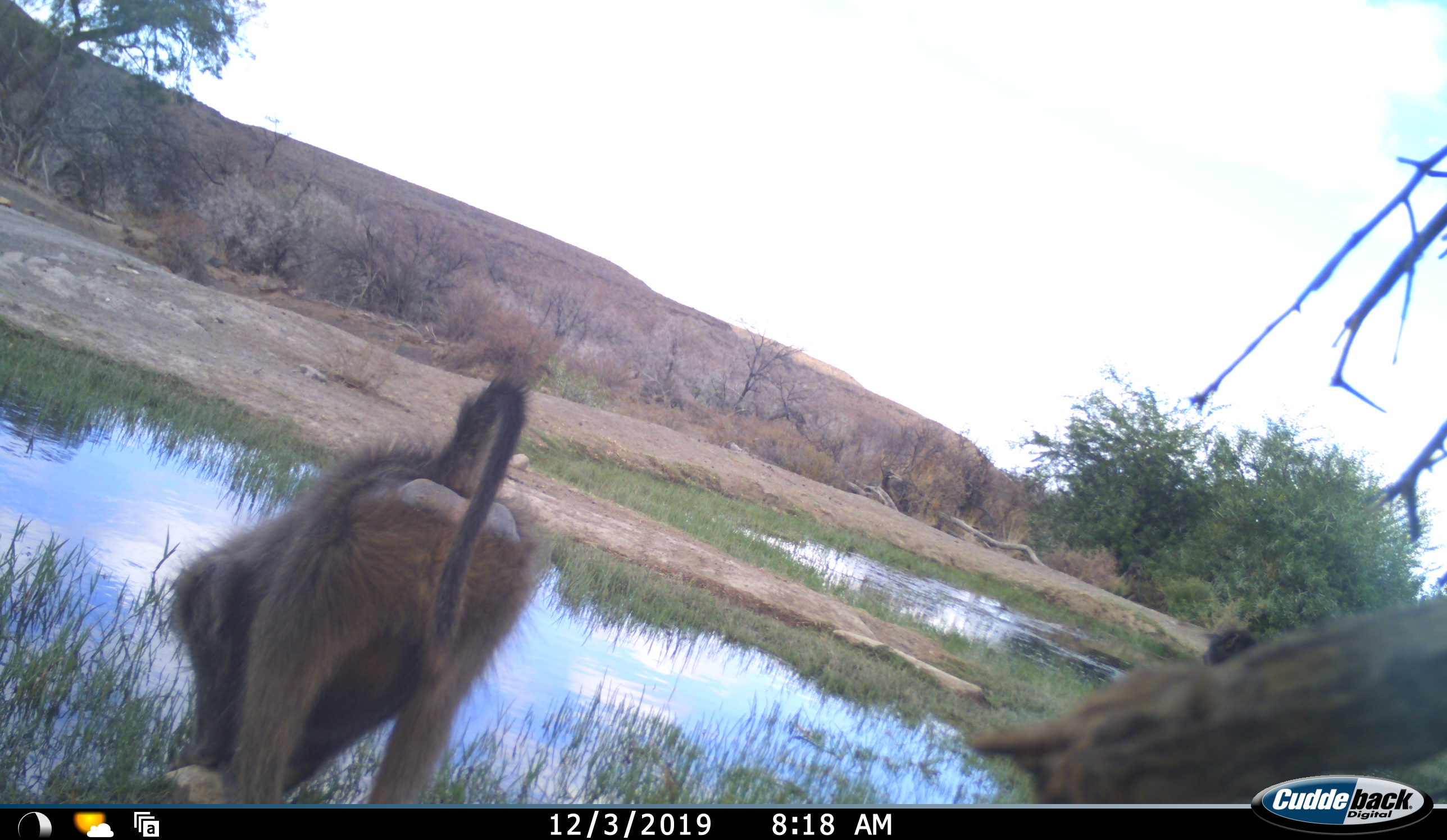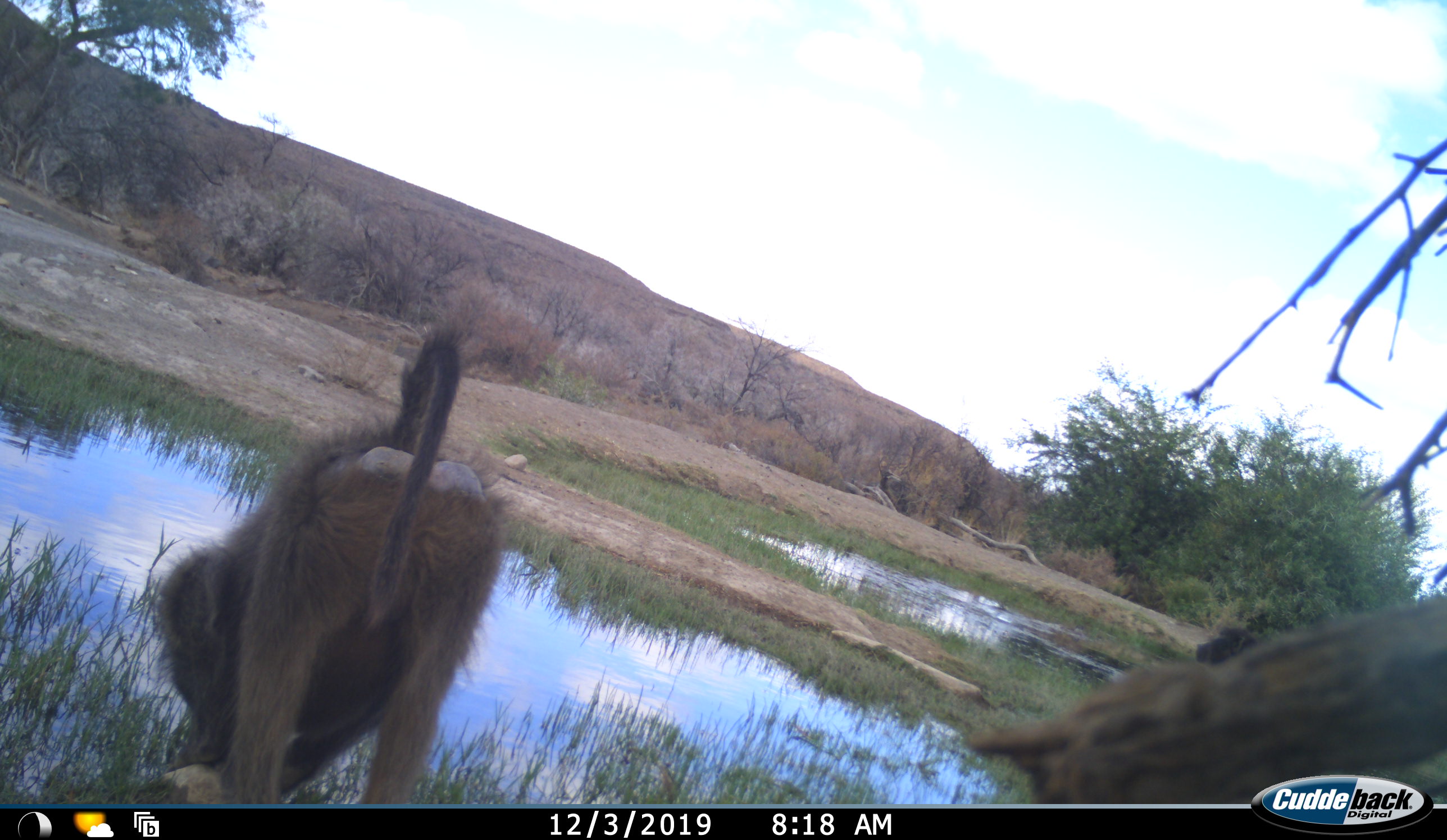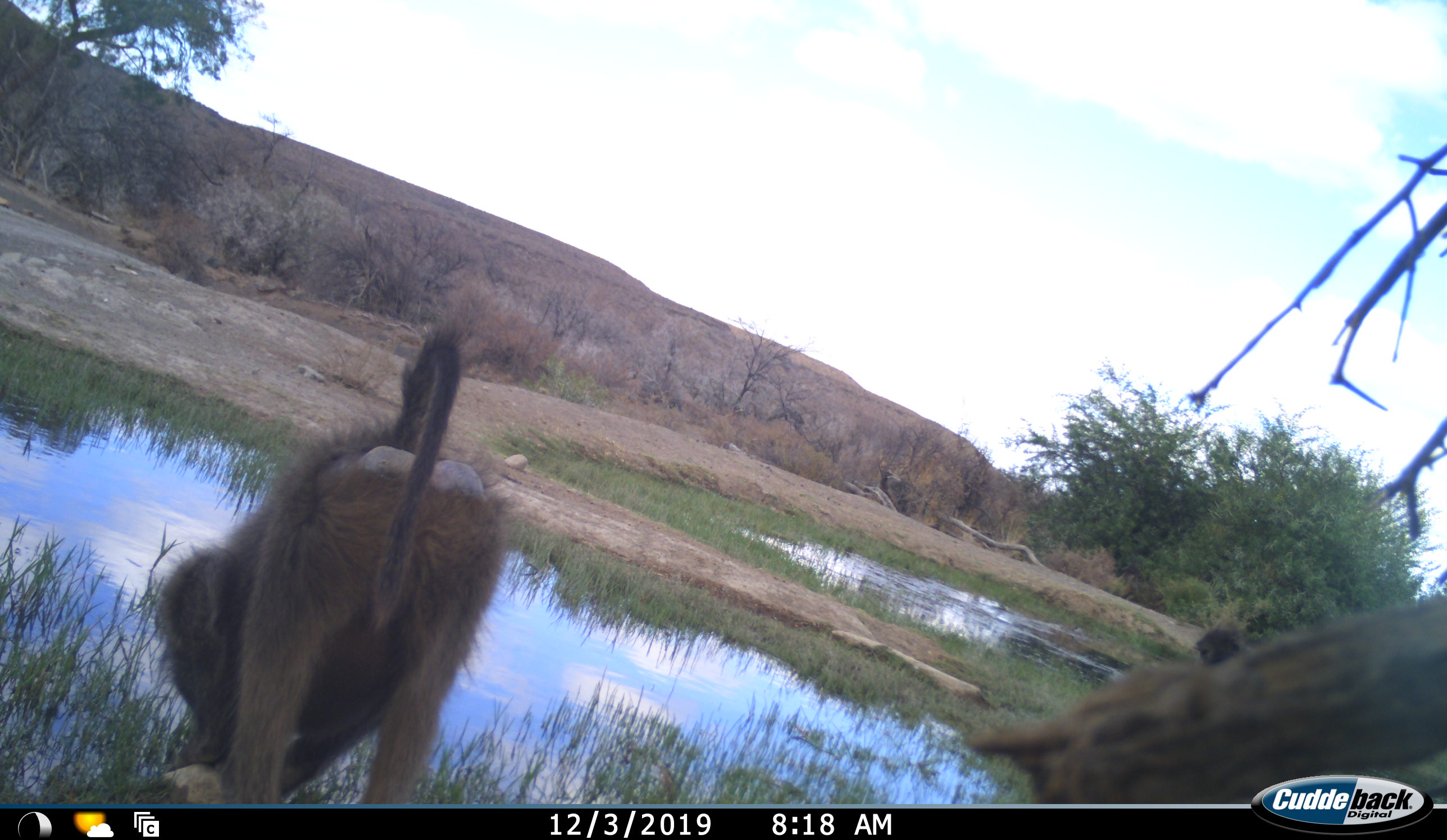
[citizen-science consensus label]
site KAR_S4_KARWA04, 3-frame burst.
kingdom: Animalia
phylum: Chordata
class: Mammalia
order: Primates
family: Cercopithecidae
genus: Papio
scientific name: Papio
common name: baboon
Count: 2.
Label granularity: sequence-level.